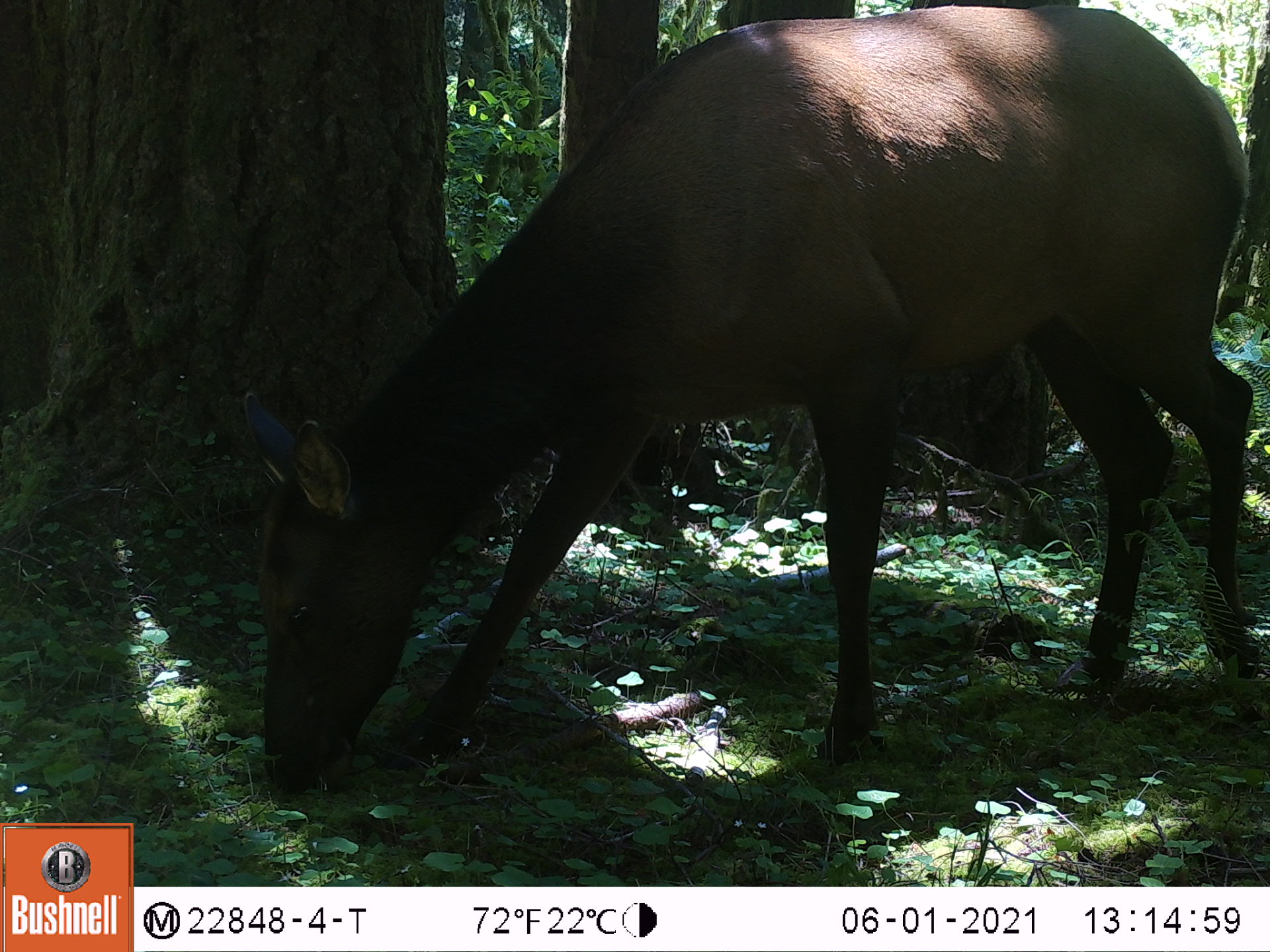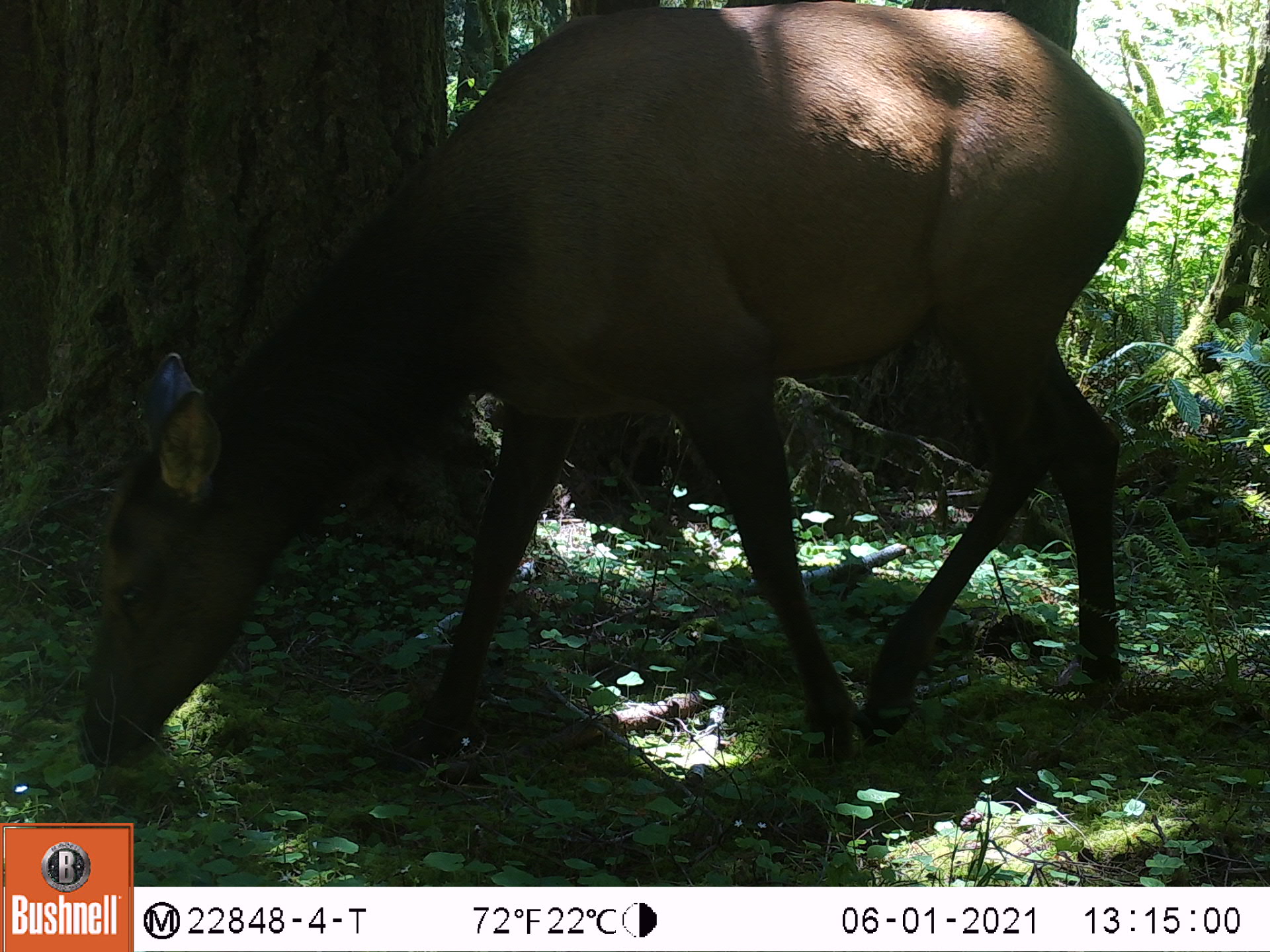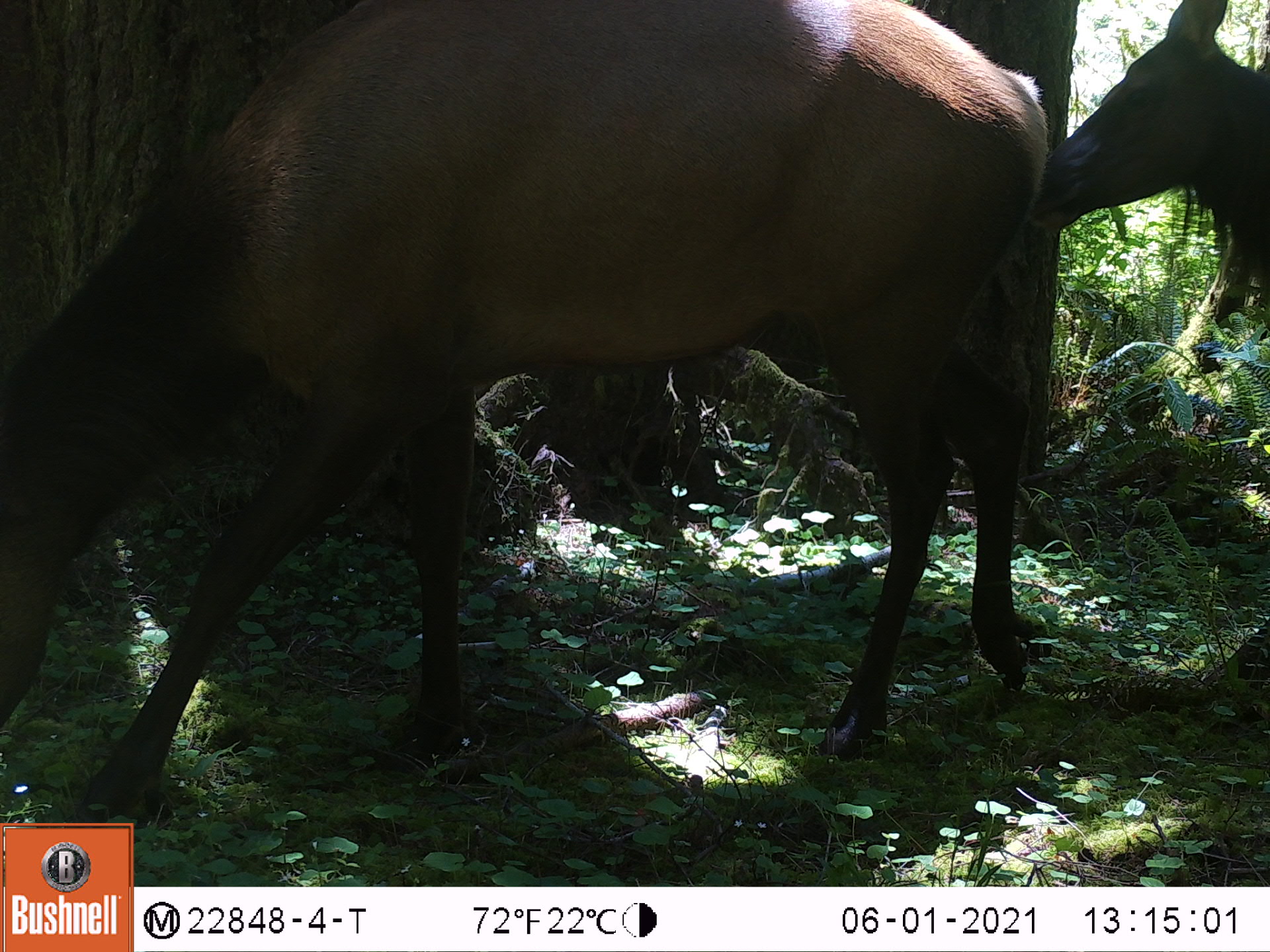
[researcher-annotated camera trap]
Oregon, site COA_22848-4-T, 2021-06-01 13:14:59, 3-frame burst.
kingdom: Animalia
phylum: Chordata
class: Mammalia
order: Artiodactyla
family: Cervidae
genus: Cervus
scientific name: Cervus canadensis roosevelti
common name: roosevelt elk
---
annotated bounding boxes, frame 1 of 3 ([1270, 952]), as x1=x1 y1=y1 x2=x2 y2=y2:
roosevelt elk: x1=237 y1=3 x2=1249 y2=801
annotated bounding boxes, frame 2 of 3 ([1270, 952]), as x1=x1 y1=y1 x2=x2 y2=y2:
roosevelt elk: x1=61 y1=0 x2=1157 y2=784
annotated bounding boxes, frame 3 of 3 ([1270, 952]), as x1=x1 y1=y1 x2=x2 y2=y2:
roosevelt elk: x1=0 y1=6 x2=1058 y2=816; x1=1024 y1=4 x2=1268 y2=329